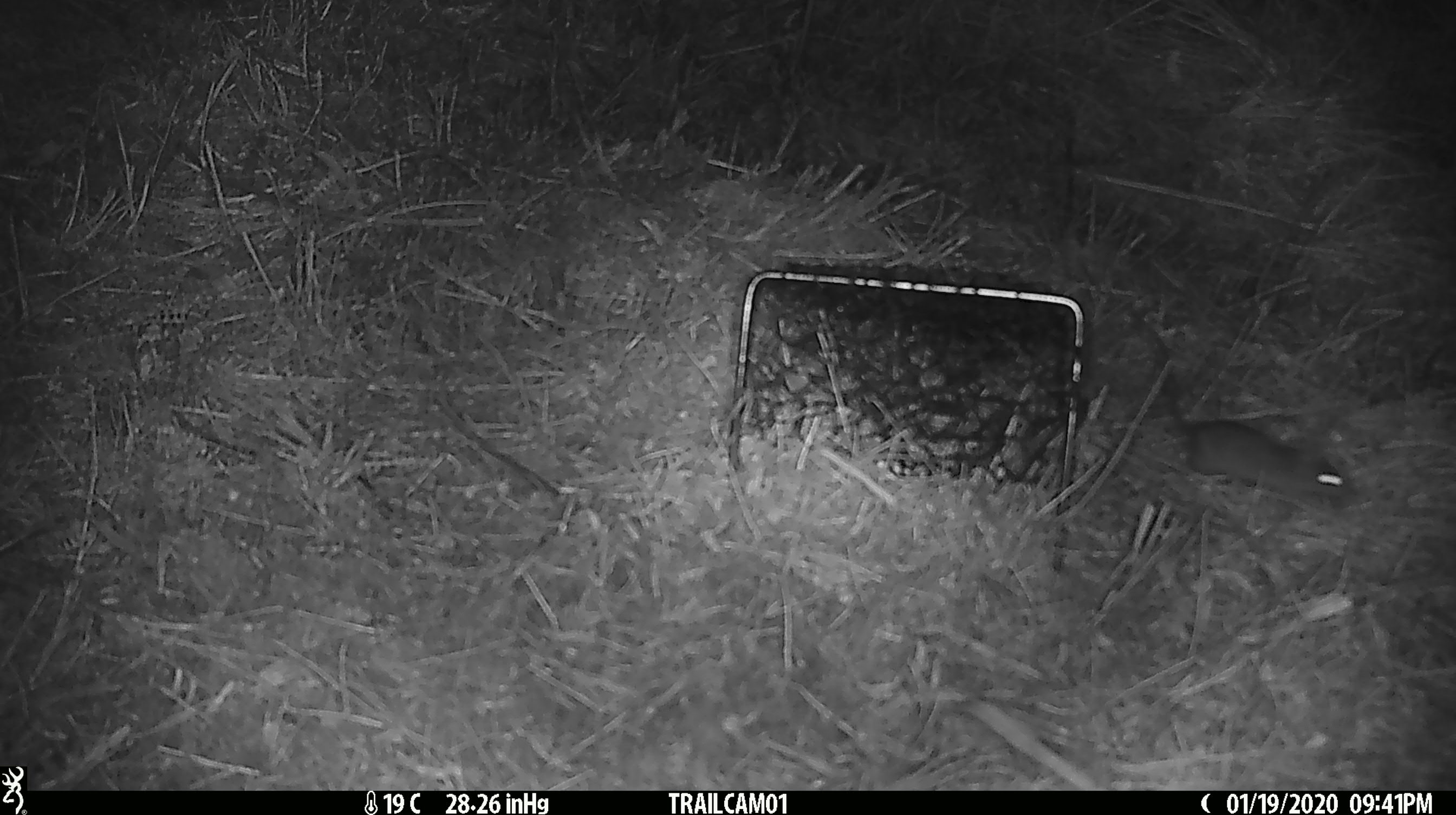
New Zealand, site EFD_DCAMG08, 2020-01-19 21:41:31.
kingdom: Animalia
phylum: Chordata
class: Mammalia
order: Rodentia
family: Muridae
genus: Mus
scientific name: Mus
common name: mouse